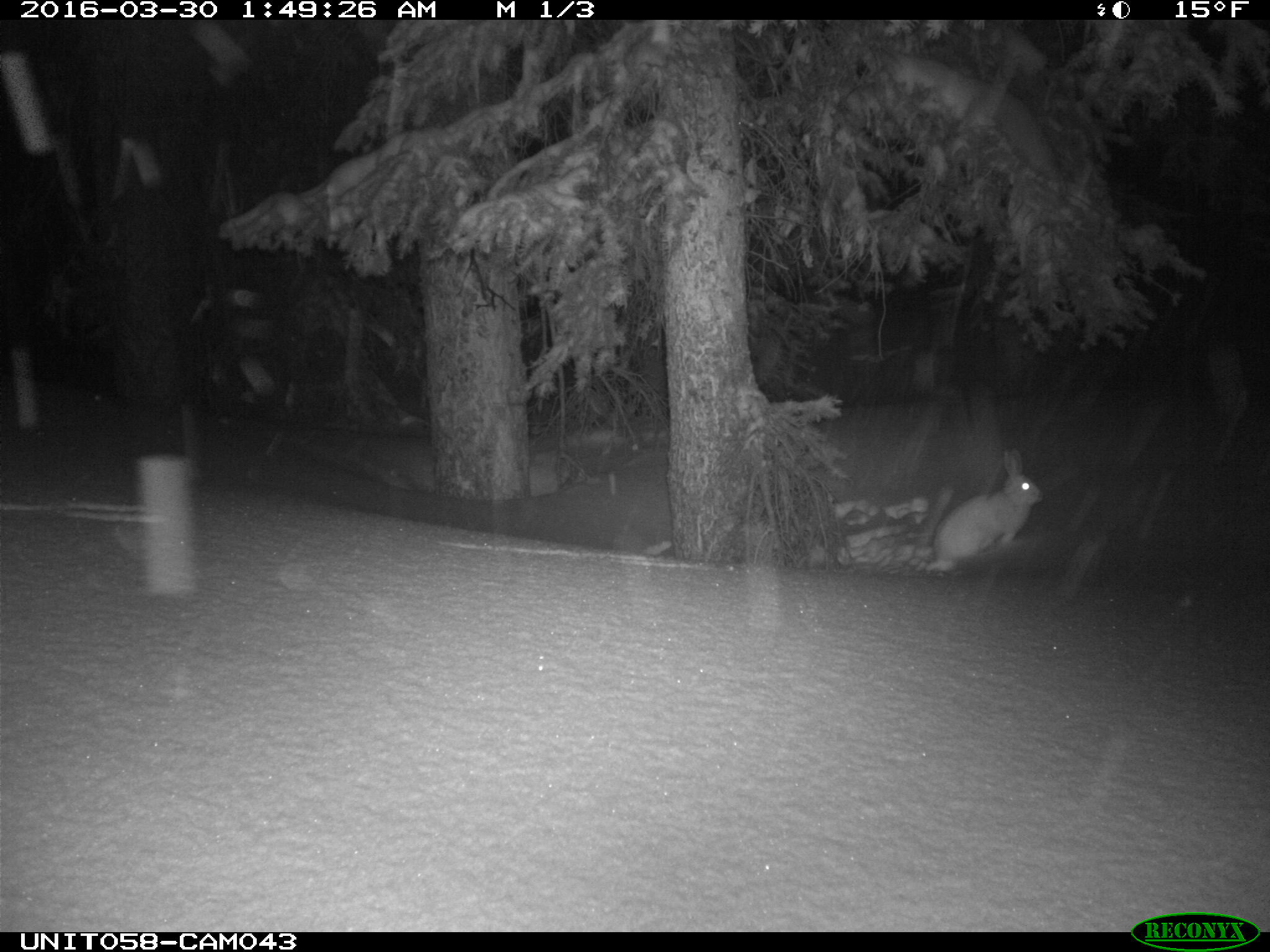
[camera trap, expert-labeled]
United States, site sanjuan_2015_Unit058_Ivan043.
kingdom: Animalia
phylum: Chordata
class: Mammalia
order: Lagomorpha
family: Leporidae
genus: Lepus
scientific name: Lepus americanus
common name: snowshoe hare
Lepus americanus (snowshoe hare).